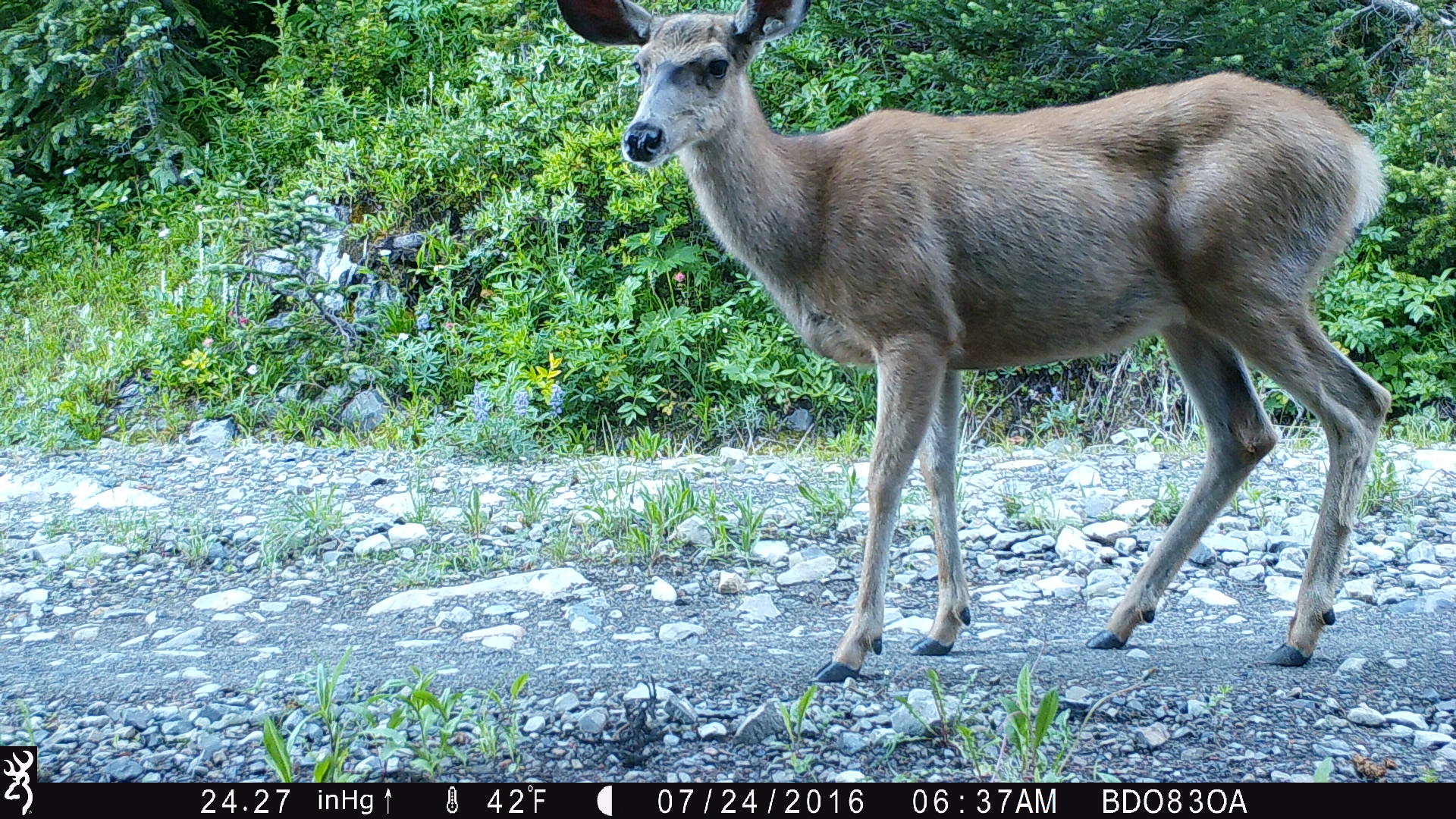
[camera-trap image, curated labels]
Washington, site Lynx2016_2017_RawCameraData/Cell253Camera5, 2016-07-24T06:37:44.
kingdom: Animalia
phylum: Chordata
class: Mammalia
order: Artiodactyla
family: Cervidae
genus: Odocoileus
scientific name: Odocoileus hemionus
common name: mule deer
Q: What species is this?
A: Odocoileus hemionus (mule deer).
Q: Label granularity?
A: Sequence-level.